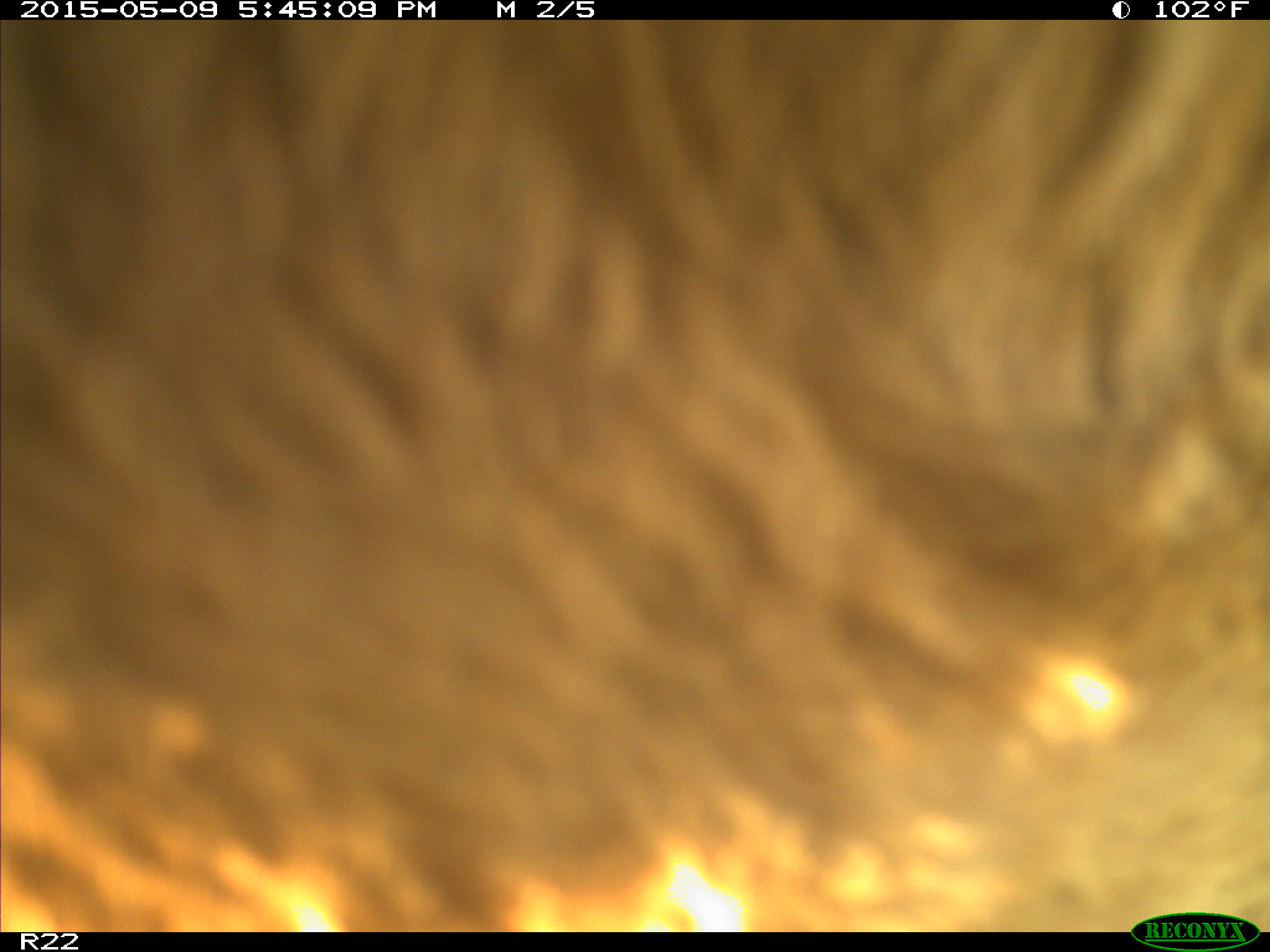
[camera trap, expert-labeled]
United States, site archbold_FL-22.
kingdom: Animalia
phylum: Chordata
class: Mammalia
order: Artiodactyla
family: Bovidae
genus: Bos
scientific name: Bos taurus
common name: domestic cow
Bos taurus (domestic cow).